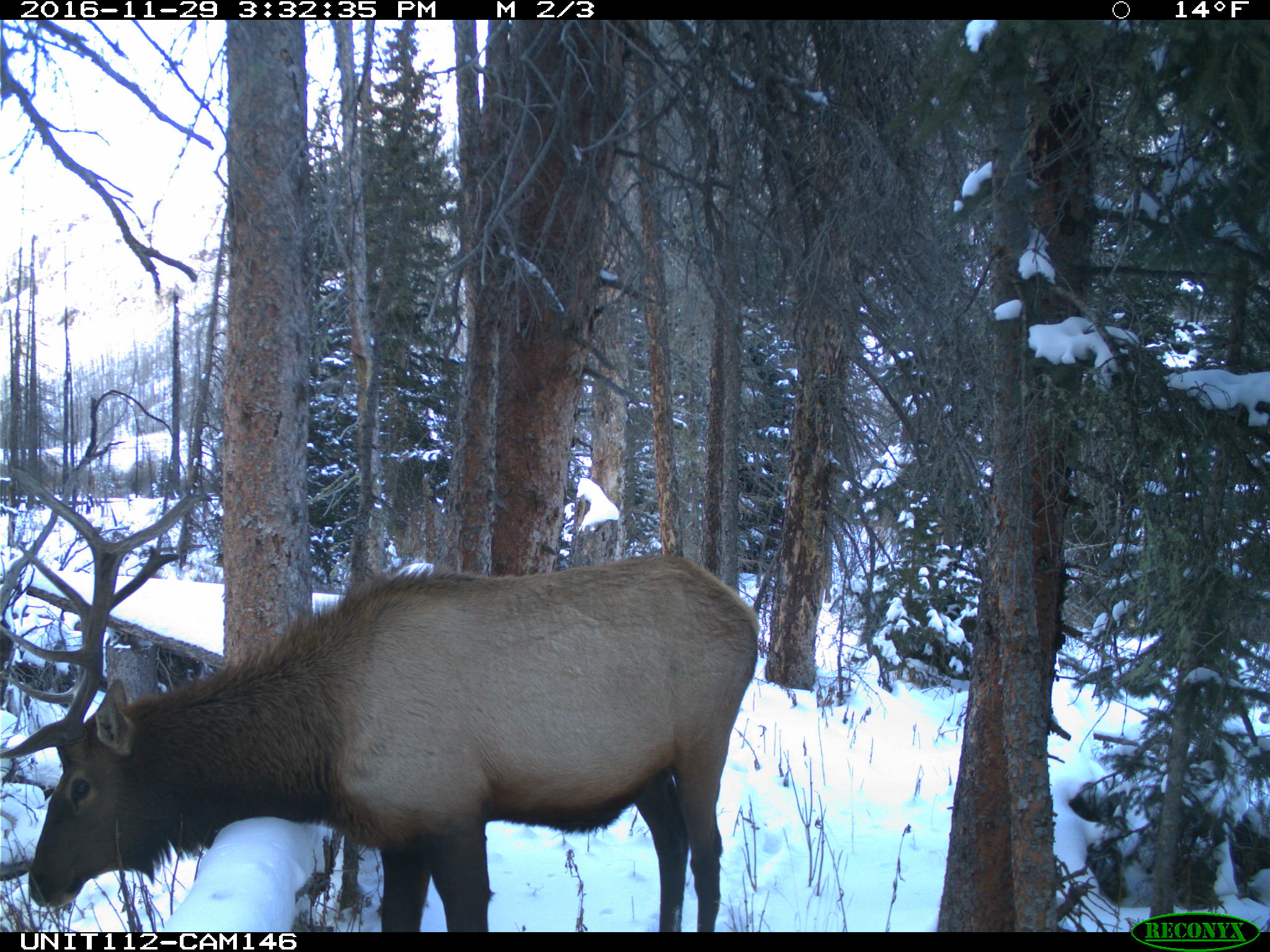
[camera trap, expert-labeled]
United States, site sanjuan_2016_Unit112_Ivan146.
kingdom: Animalia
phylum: Chordata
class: Mammalia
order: Artiodactyla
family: Cervidae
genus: Cervus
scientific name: Cervus elaphus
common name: red deer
Cervus elaphus (red deer).